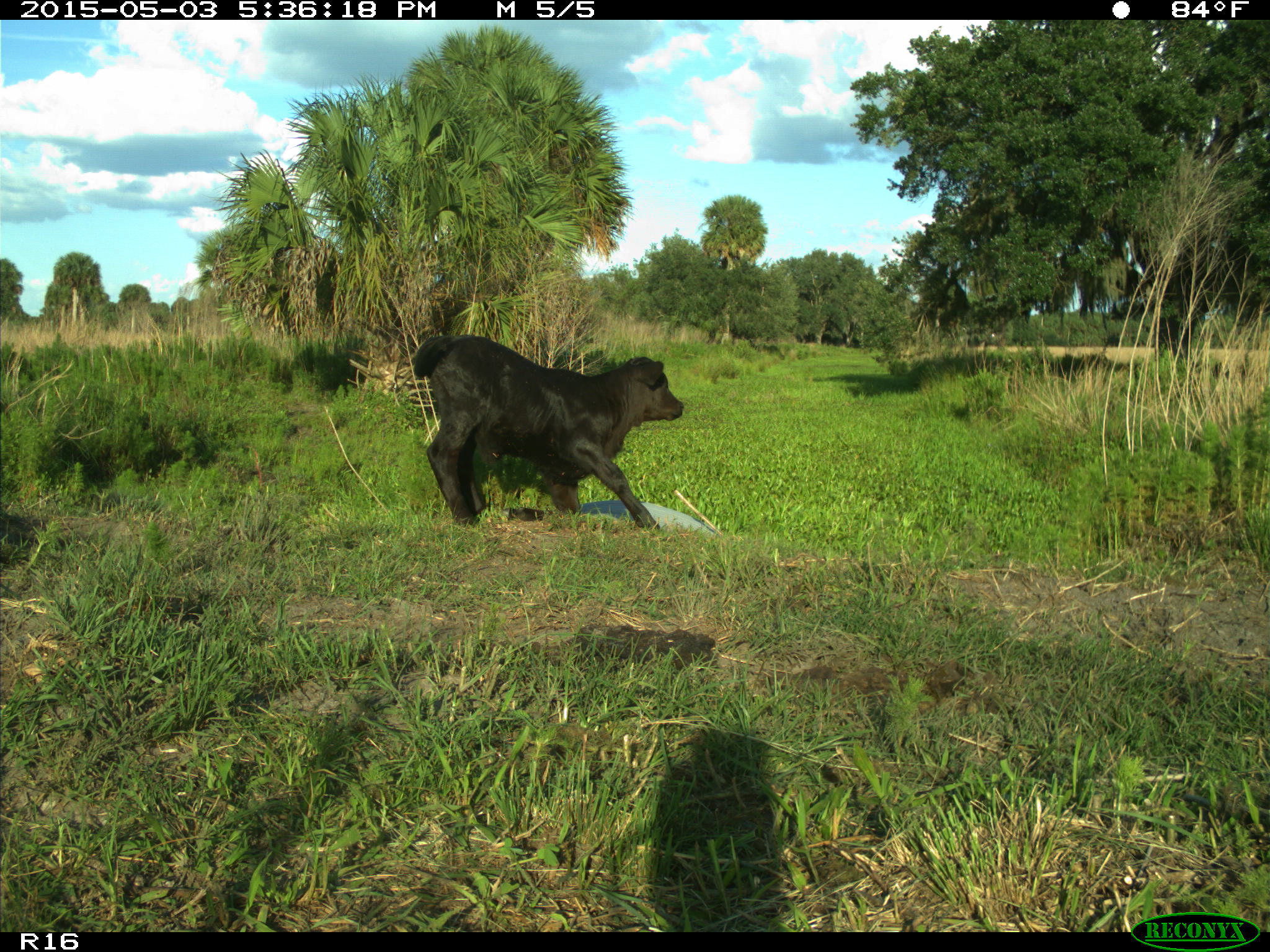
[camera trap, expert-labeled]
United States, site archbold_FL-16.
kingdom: Animalia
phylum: Chordata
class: Mammalia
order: Artiodactyla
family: Bovidae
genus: Bos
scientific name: Bos taurus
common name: domestic cow